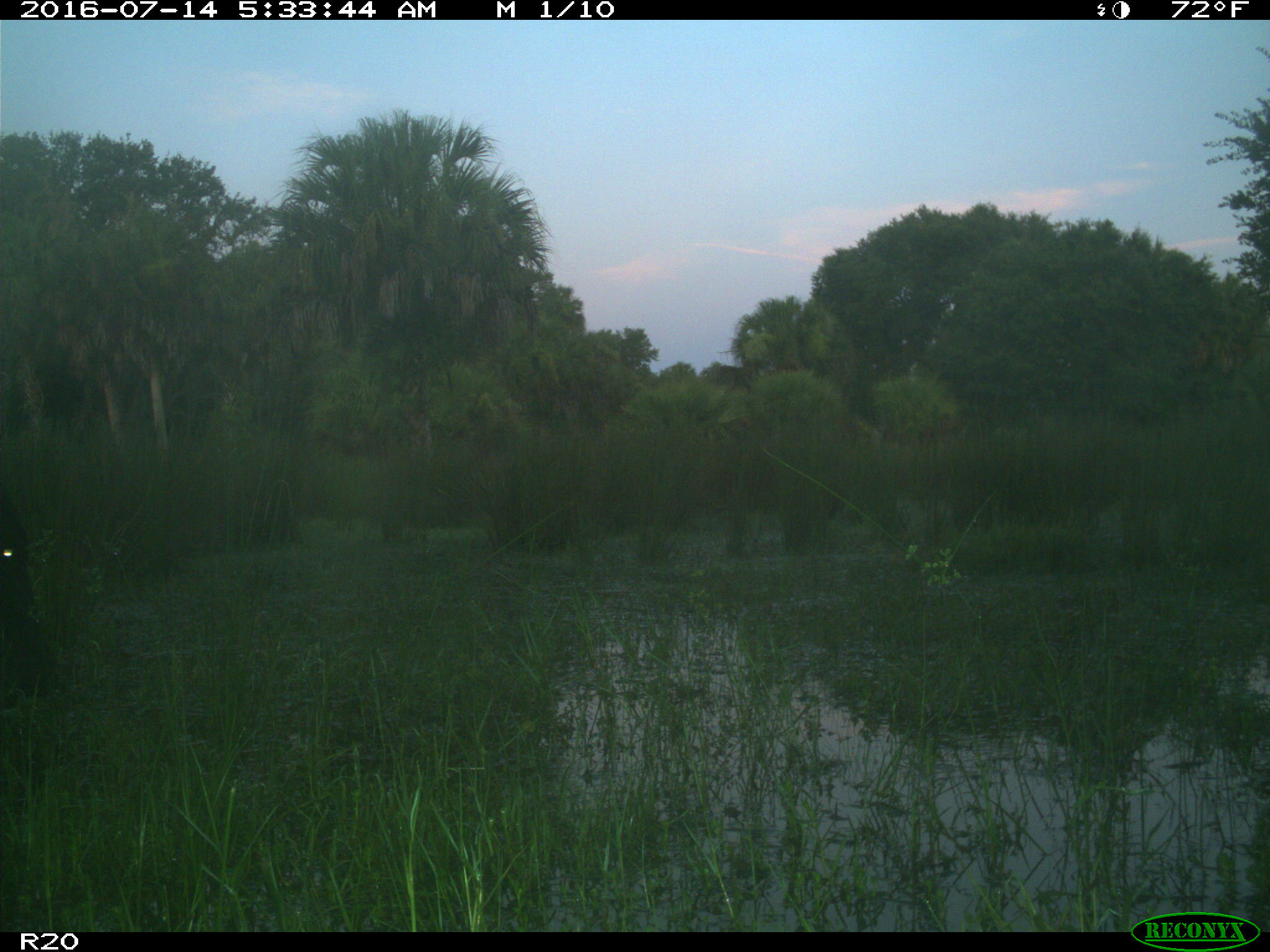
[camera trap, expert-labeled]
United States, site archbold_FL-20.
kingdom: Animalia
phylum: Chordata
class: Mammalia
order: Artiodactyla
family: Bovidae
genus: Bos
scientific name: Bos taurus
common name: domestic cow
Bos taurus (domestic cow).